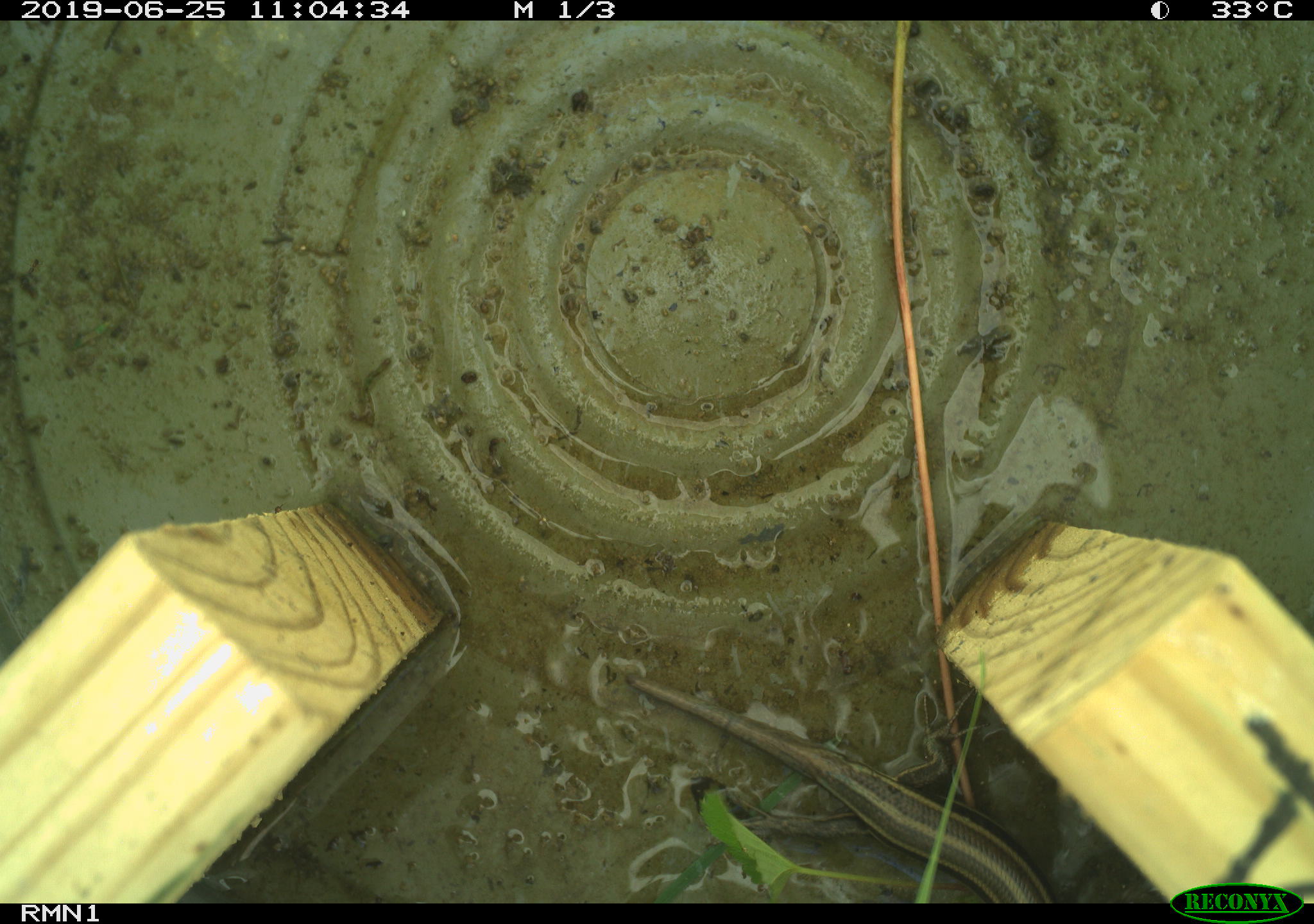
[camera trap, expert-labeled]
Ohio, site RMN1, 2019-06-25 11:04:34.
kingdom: Animalia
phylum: Chordata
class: Reptilia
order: Squamata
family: Scincidae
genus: Plestiodon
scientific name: Plestiodon fasciatus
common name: common five-lined skink